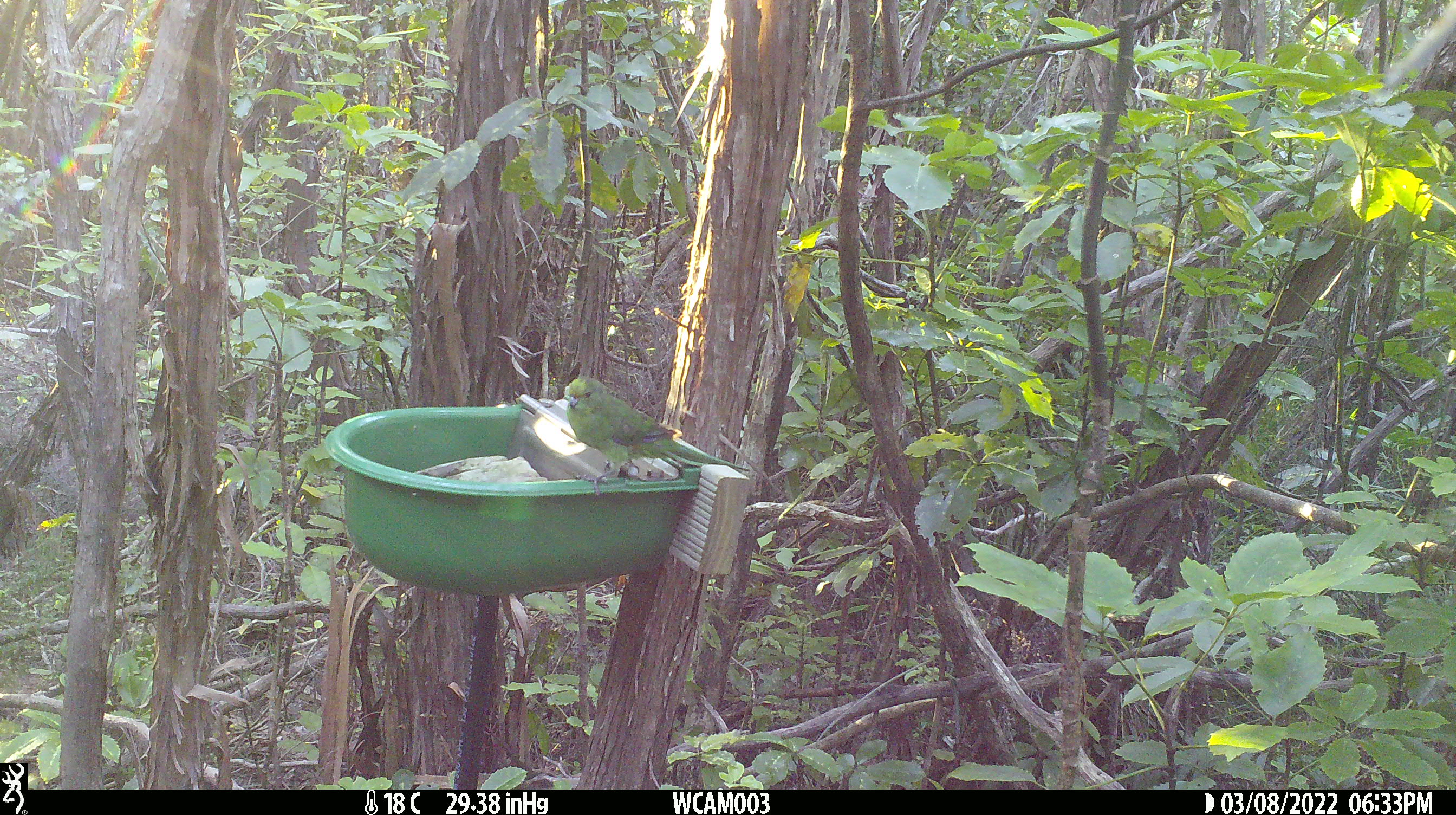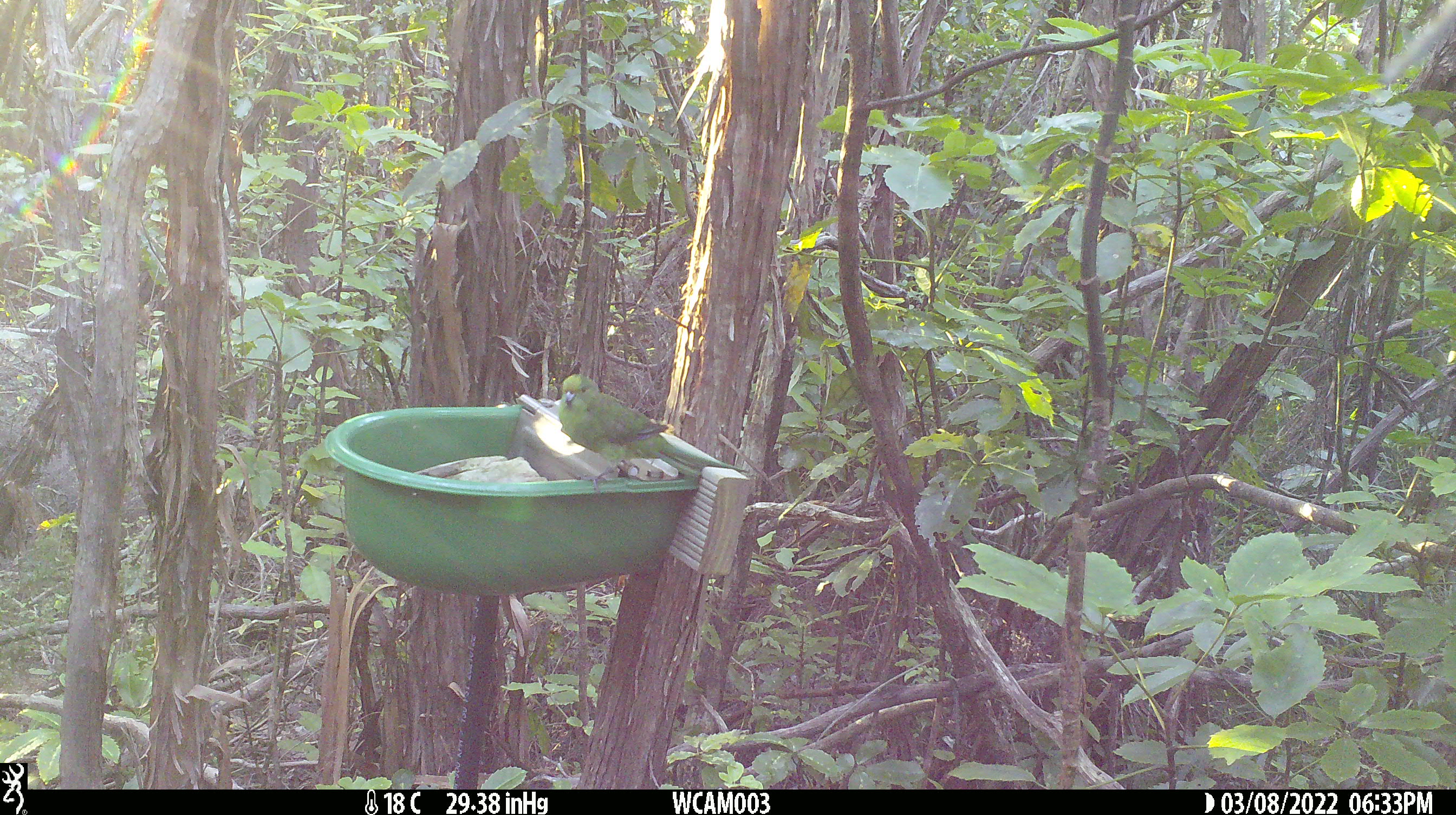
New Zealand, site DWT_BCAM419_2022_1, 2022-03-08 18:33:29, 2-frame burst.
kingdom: Animalia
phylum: Chordata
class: Aves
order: Psittaciformes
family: Psittaculidae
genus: Cyanoramphus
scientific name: Cyanoramphus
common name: parakeet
Parakeet (Cyanoramphus).